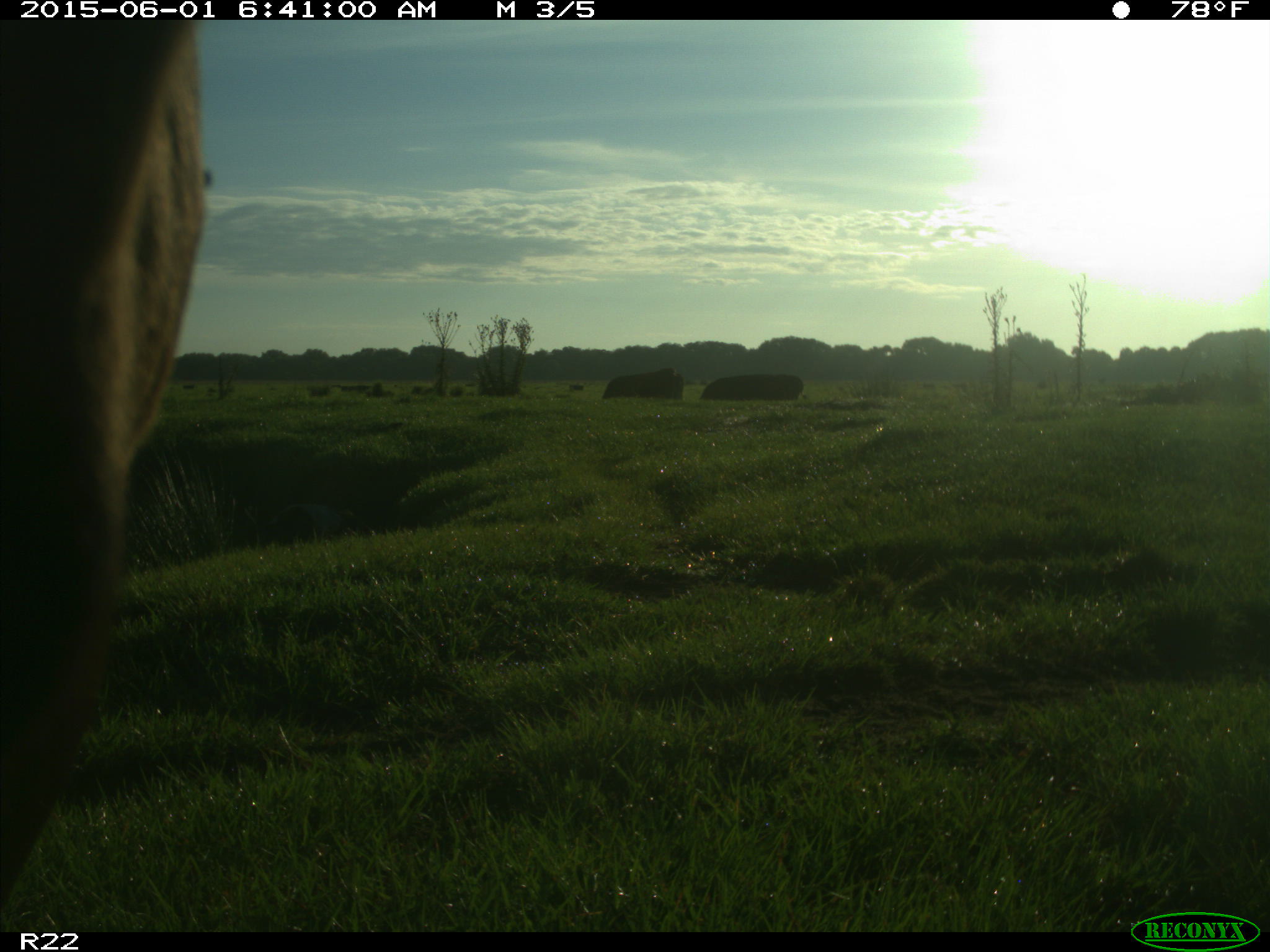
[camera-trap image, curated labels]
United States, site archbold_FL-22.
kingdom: Animalia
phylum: Chordata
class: Mammalia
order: Artiodactyla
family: Bovidae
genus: Bos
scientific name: Bos taurus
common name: domestic cow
Bos taurus (domestic cow).